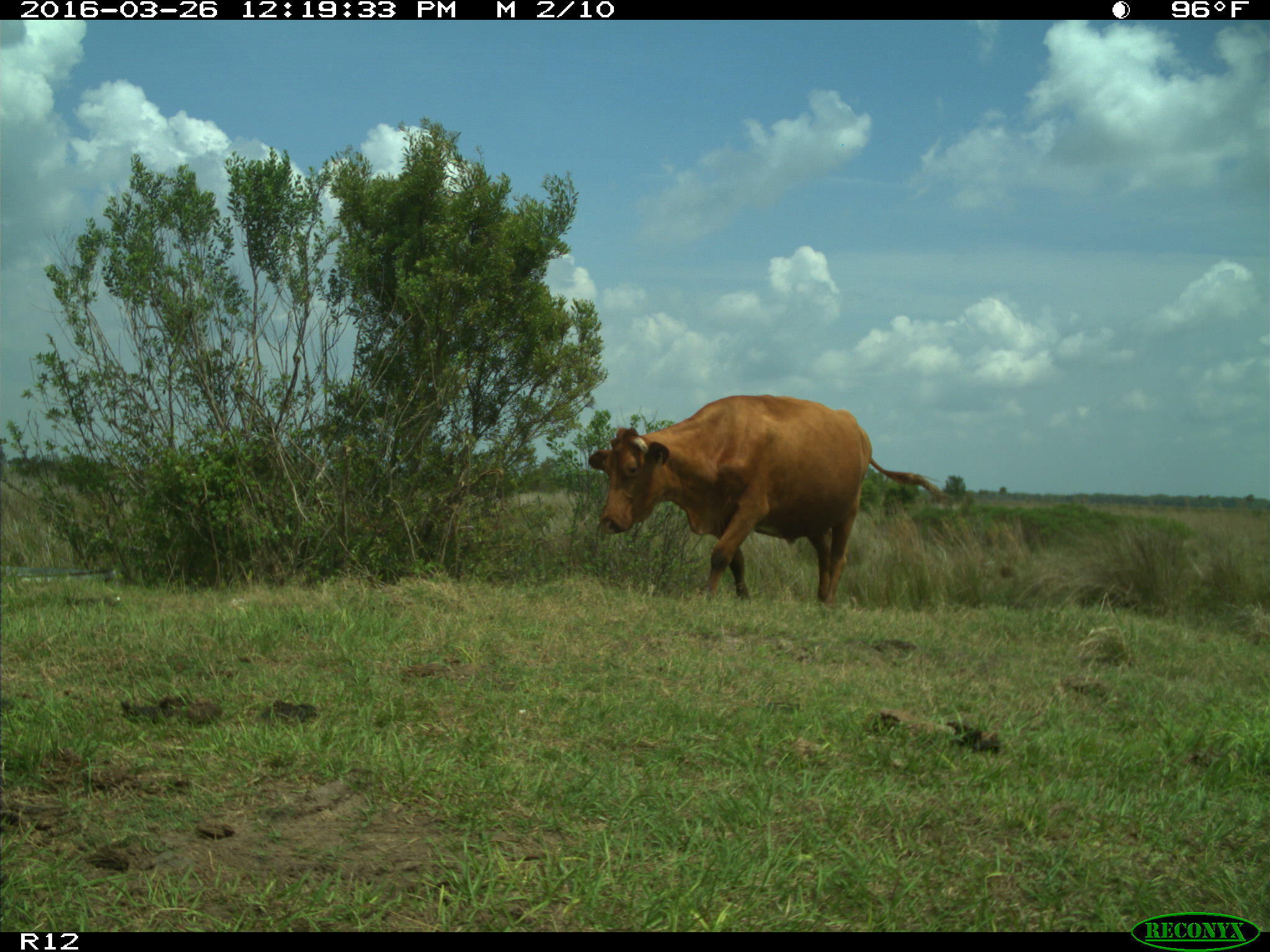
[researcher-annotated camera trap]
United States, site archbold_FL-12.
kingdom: Animalia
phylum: Chordata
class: Mammalia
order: Artiodactyla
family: Bovidae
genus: Bos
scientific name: Bos taurus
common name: domestic cow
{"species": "Bos taurus (domestic cow)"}